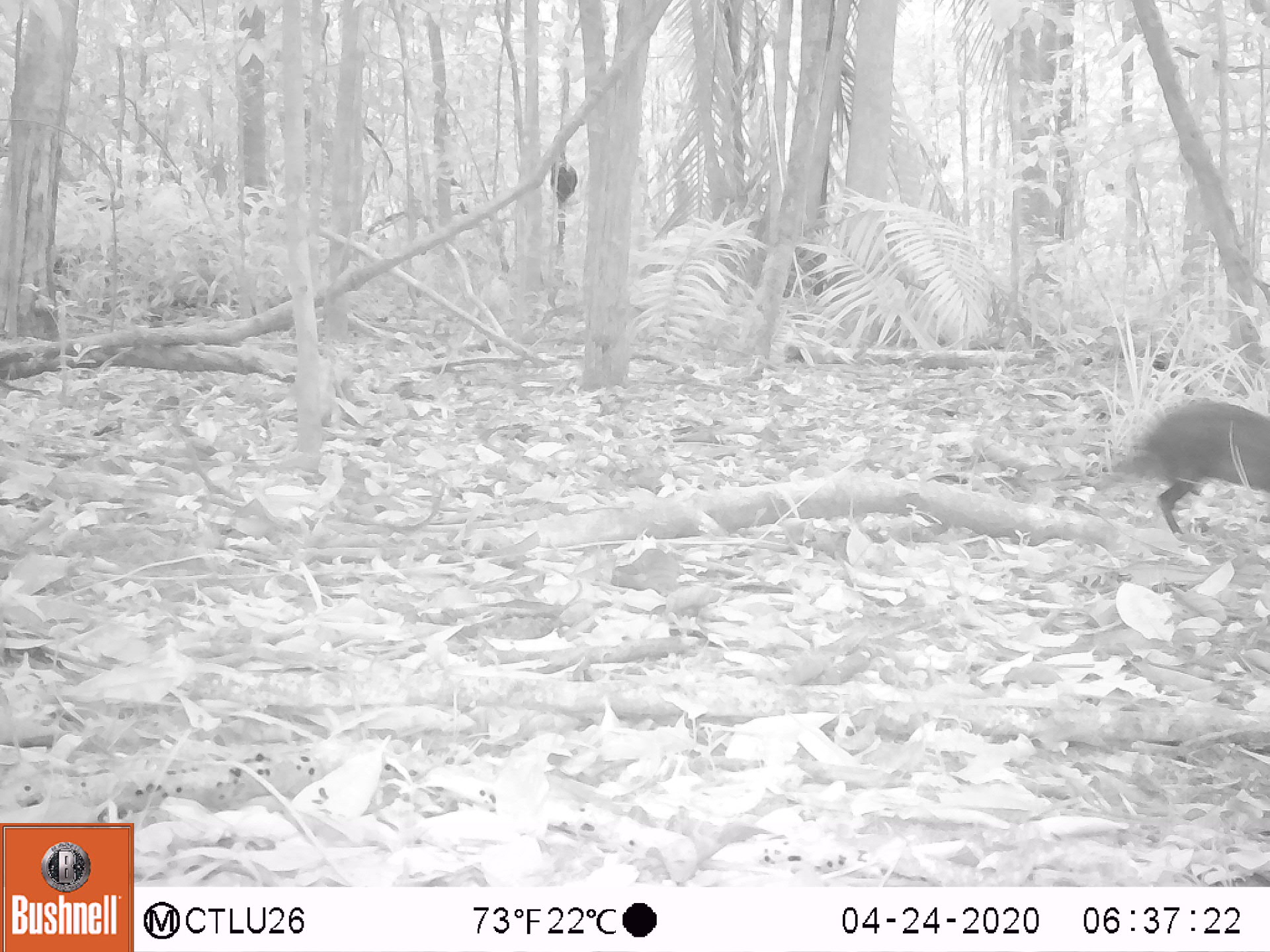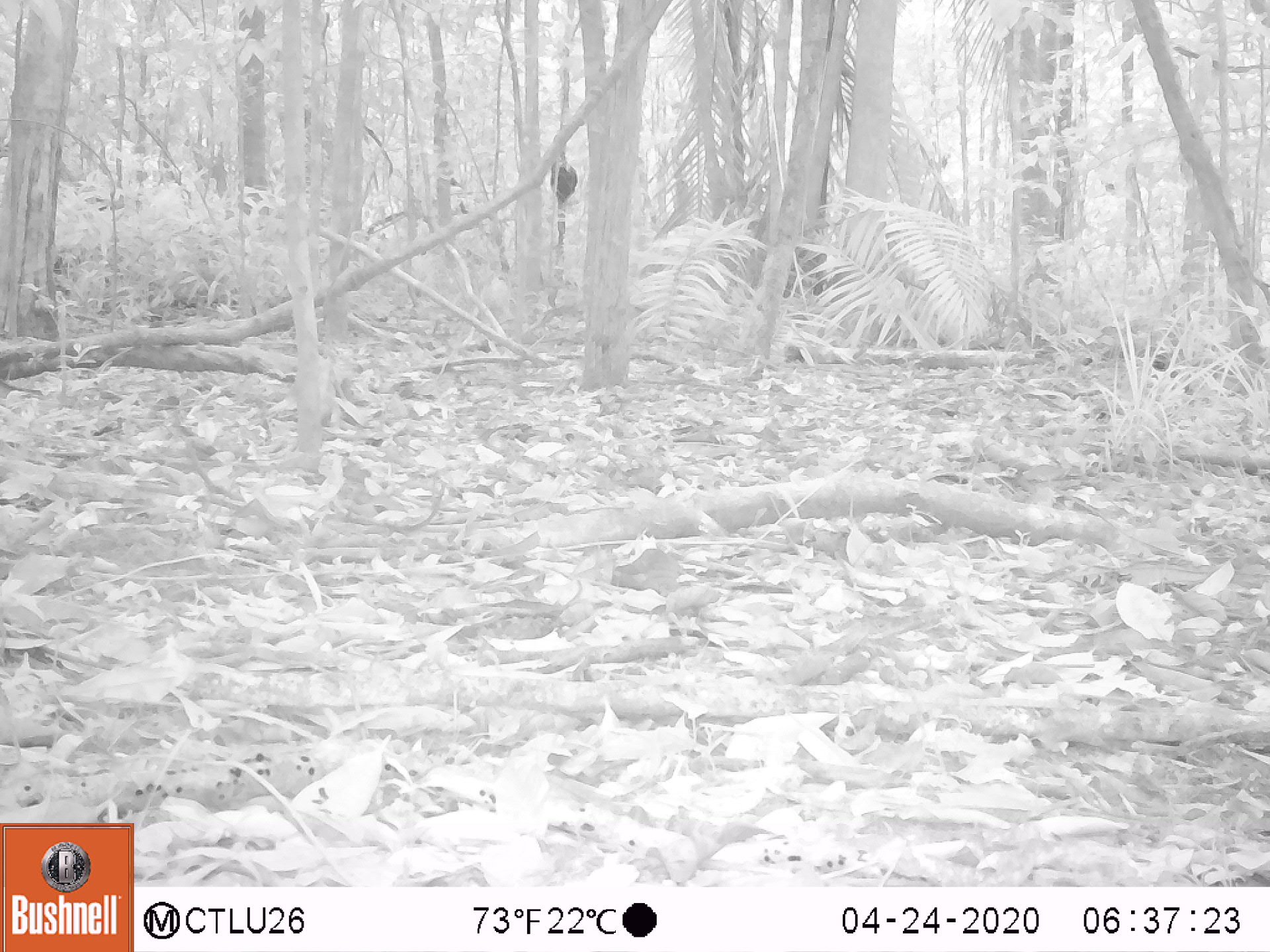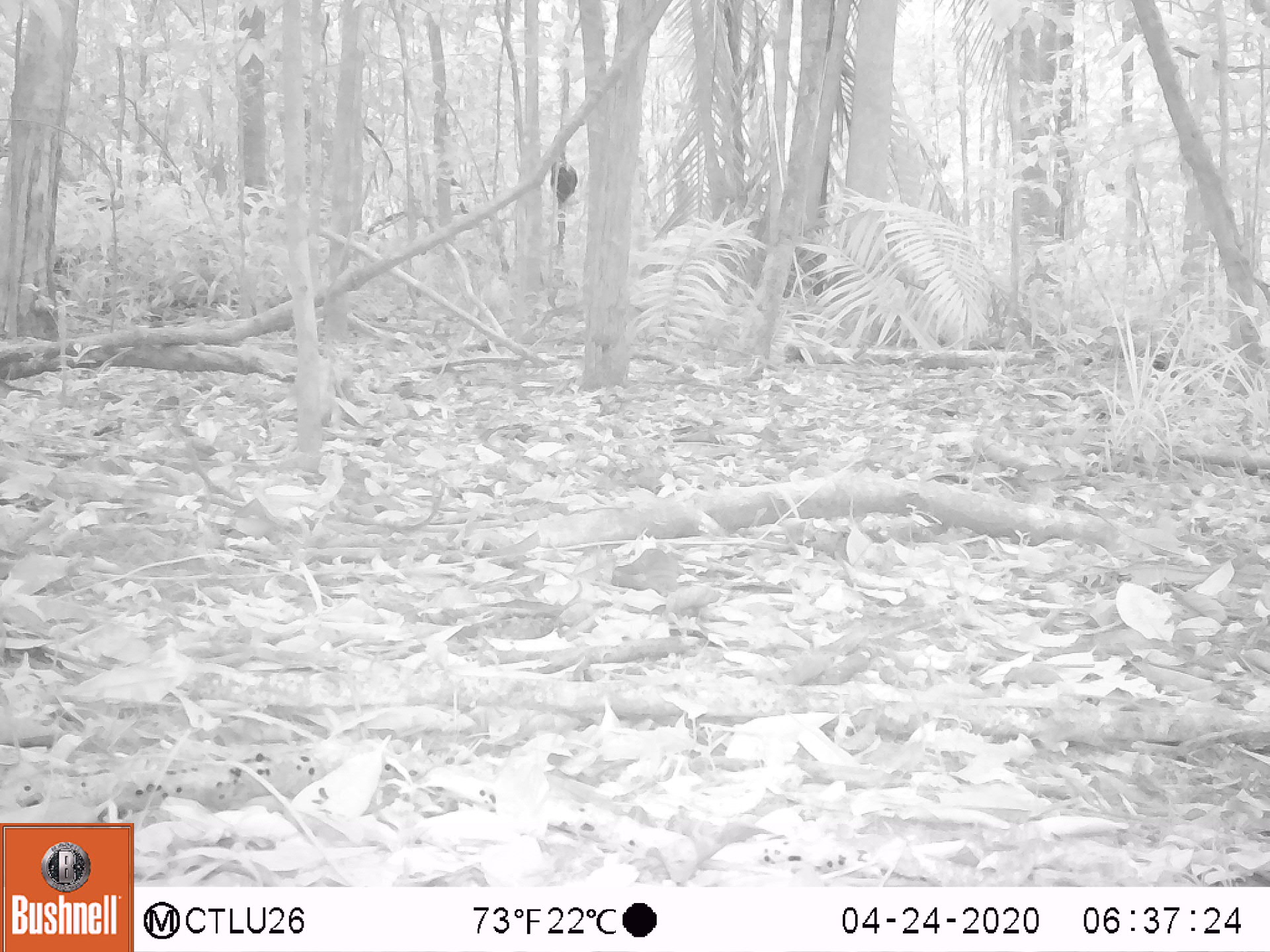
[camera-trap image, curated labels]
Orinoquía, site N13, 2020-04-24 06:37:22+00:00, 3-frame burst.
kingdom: Animalia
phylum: Chordata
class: Mammalia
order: Rodentia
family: Dasyproctidae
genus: Dasyprocta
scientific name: Dasyprocta fuliginosa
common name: black agouti